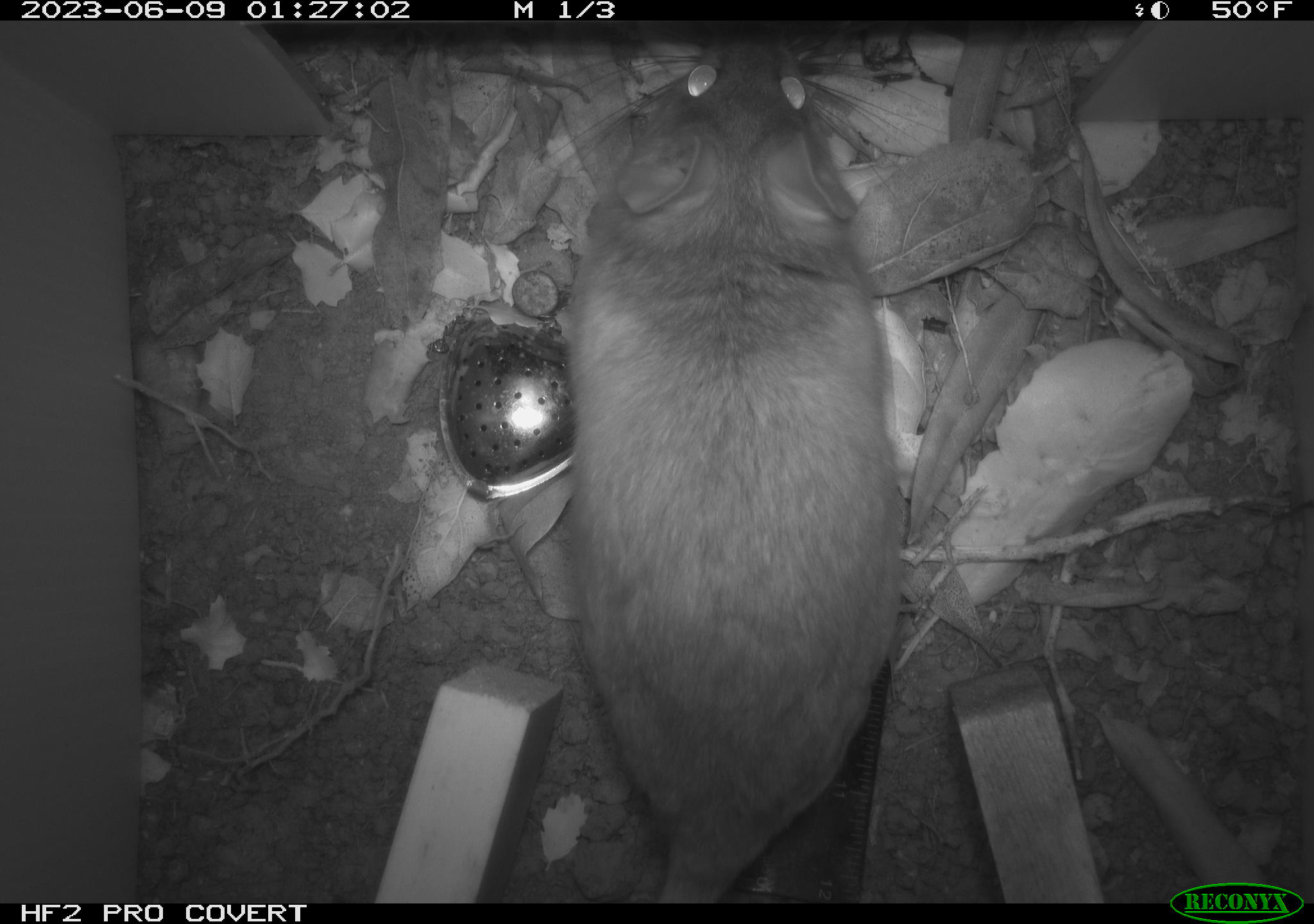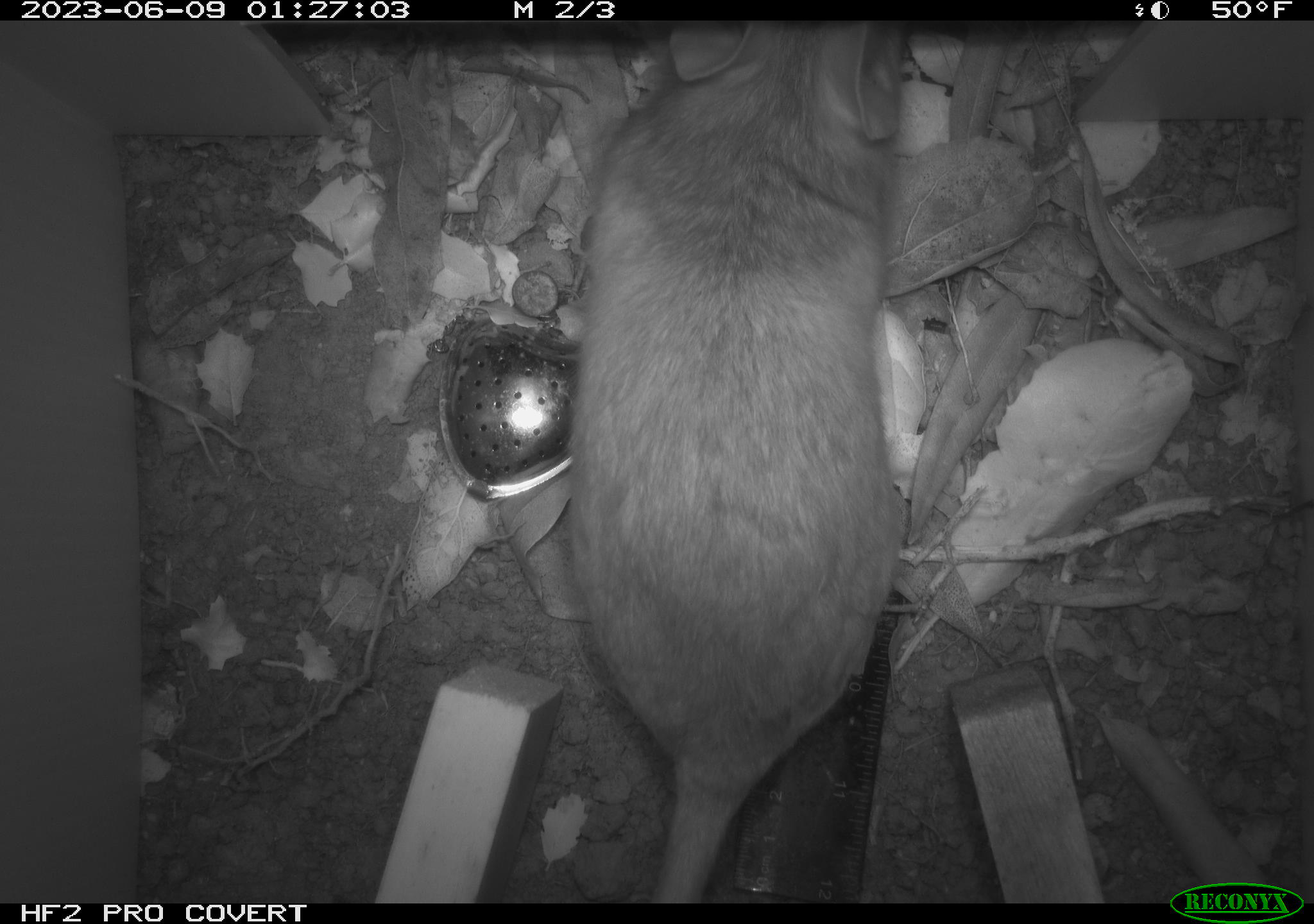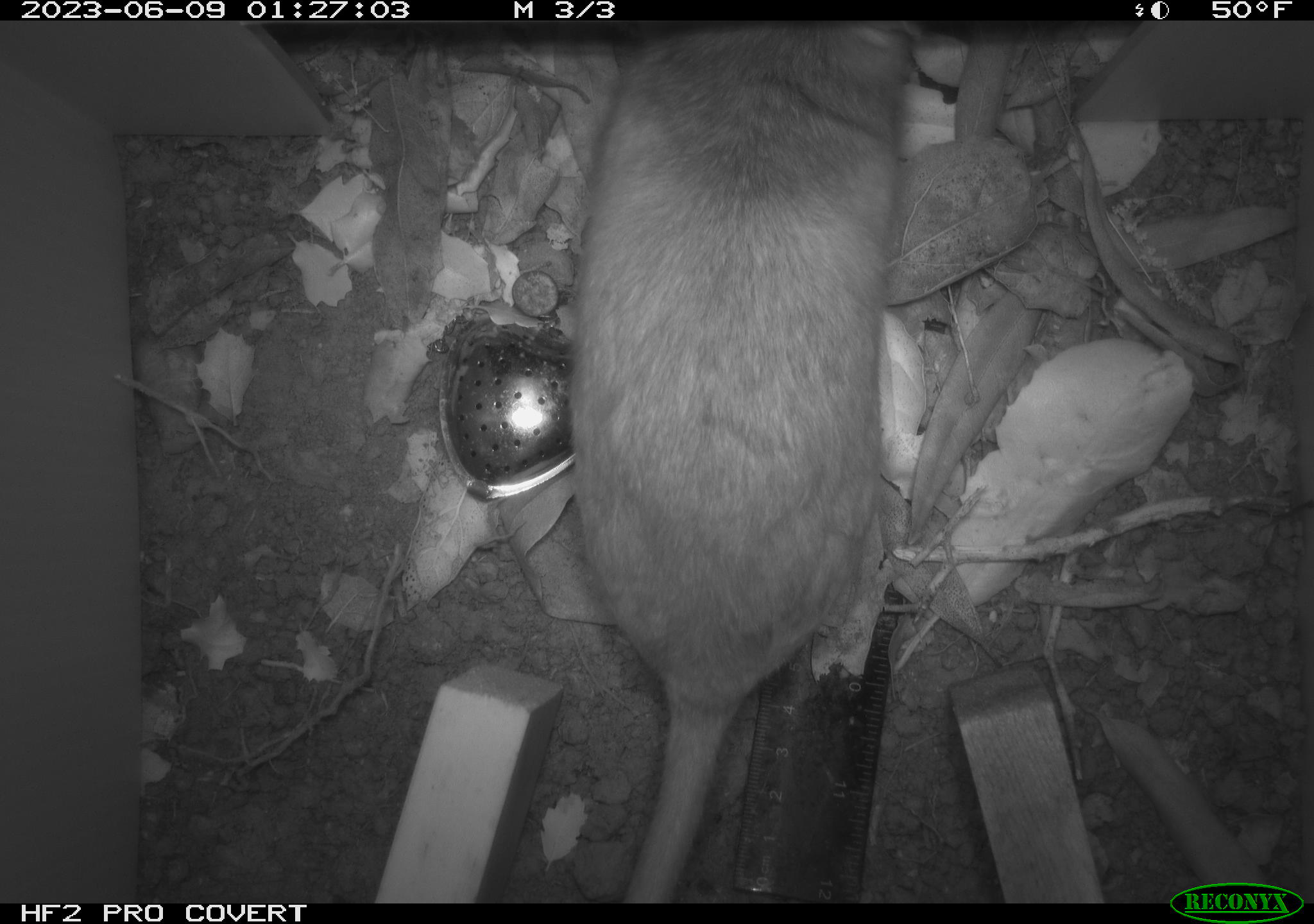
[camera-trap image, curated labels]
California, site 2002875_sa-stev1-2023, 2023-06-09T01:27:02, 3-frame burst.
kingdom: Animalia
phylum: Chordata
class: Mammalia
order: Rodentia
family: Cricetidae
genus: Neotoma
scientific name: Neotoma fuscipes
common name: dusky-footed woodrat